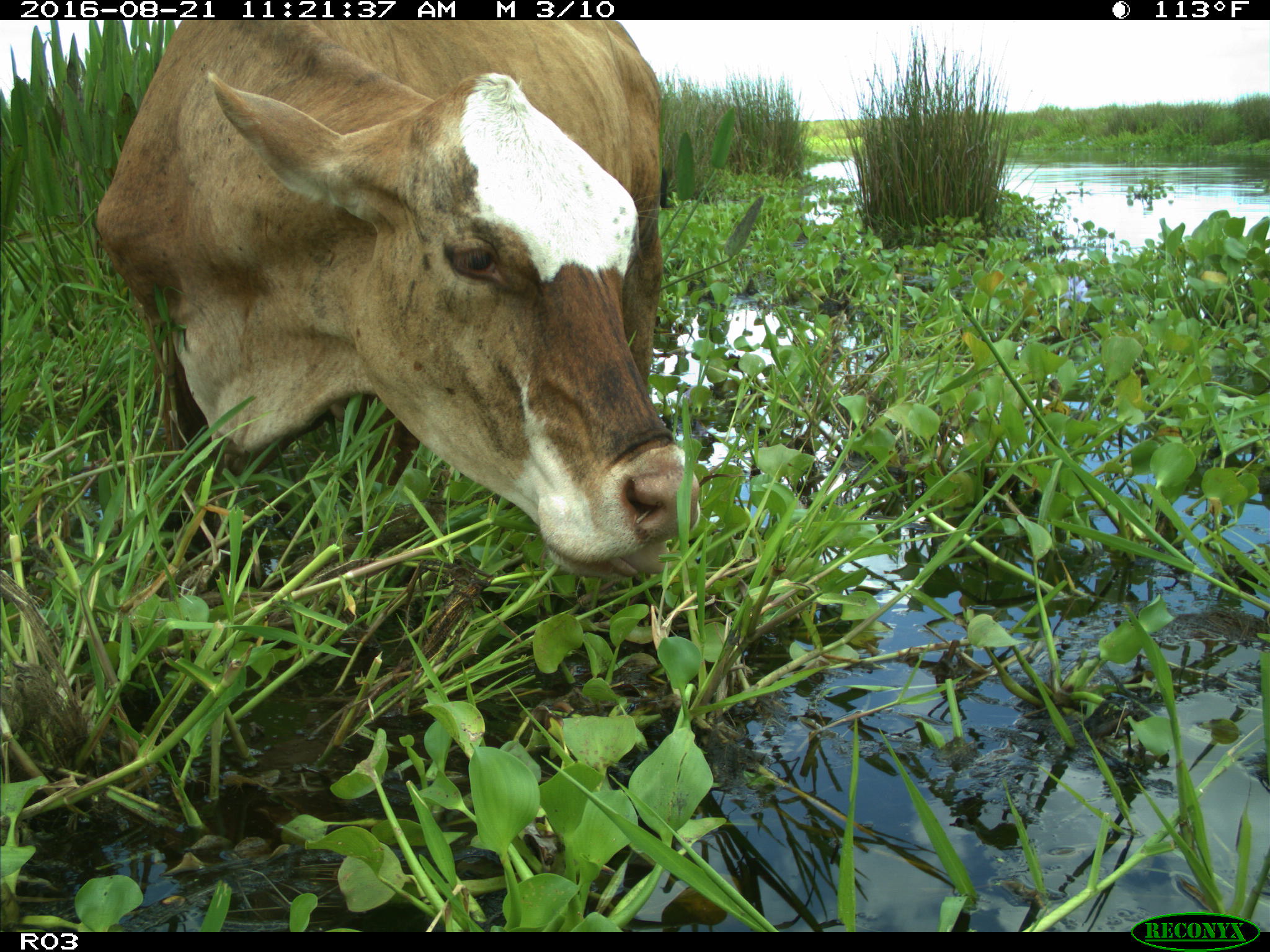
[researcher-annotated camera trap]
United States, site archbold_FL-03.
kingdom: Animalia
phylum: Chordata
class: Mammalia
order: Artiodactyla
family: Bovidae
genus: Bos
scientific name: Bos taurus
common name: domestic cow